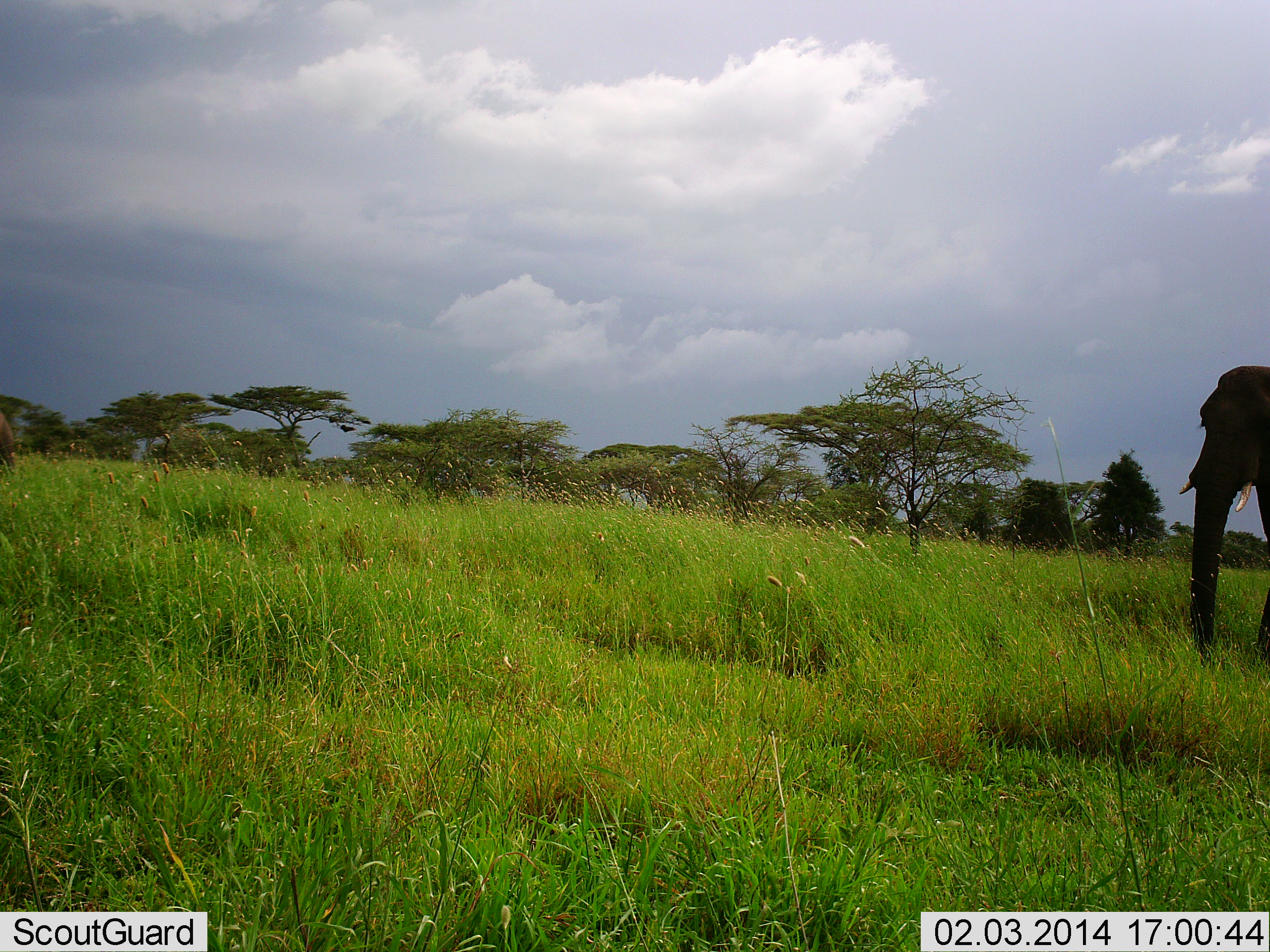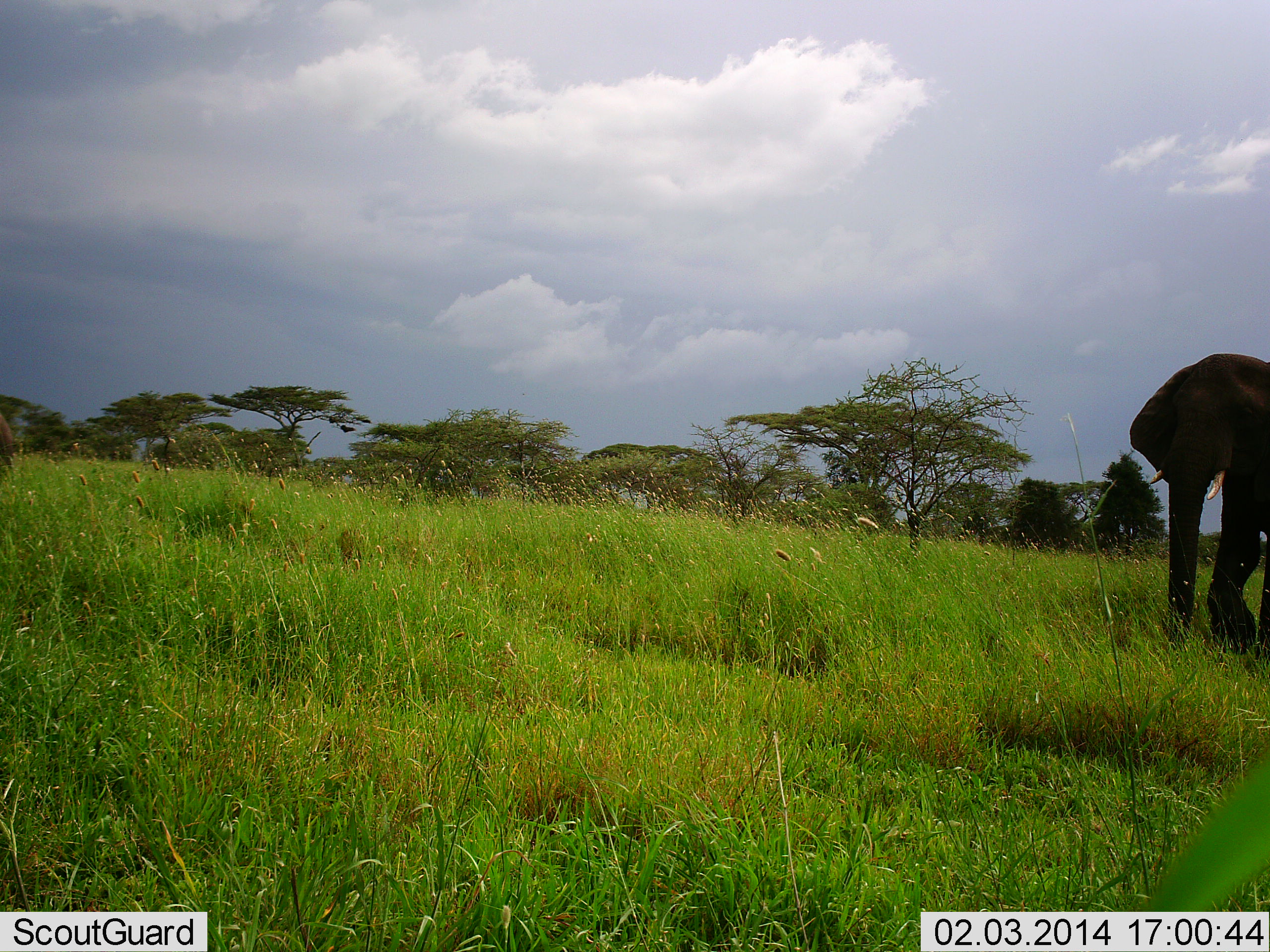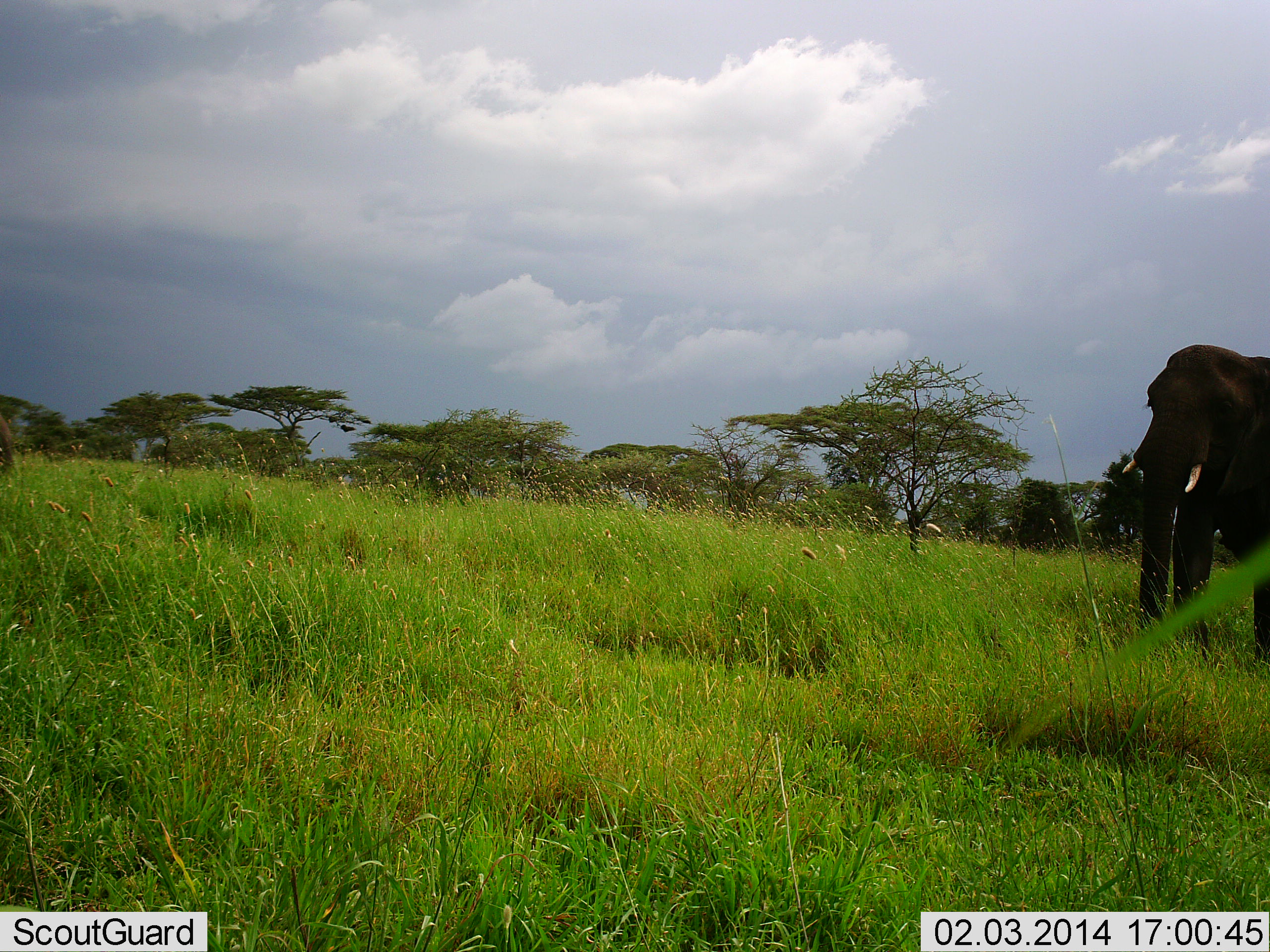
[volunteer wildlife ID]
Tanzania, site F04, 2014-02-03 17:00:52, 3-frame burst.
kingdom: Animalia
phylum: Chordata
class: Mammalia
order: Proboscidea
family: Elephantidae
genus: Loxodonta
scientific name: Loxodonta africana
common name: african bush elephant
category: elephant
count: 1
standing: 20%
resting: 0%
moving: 90%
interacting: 0%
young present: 0%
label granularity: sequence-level